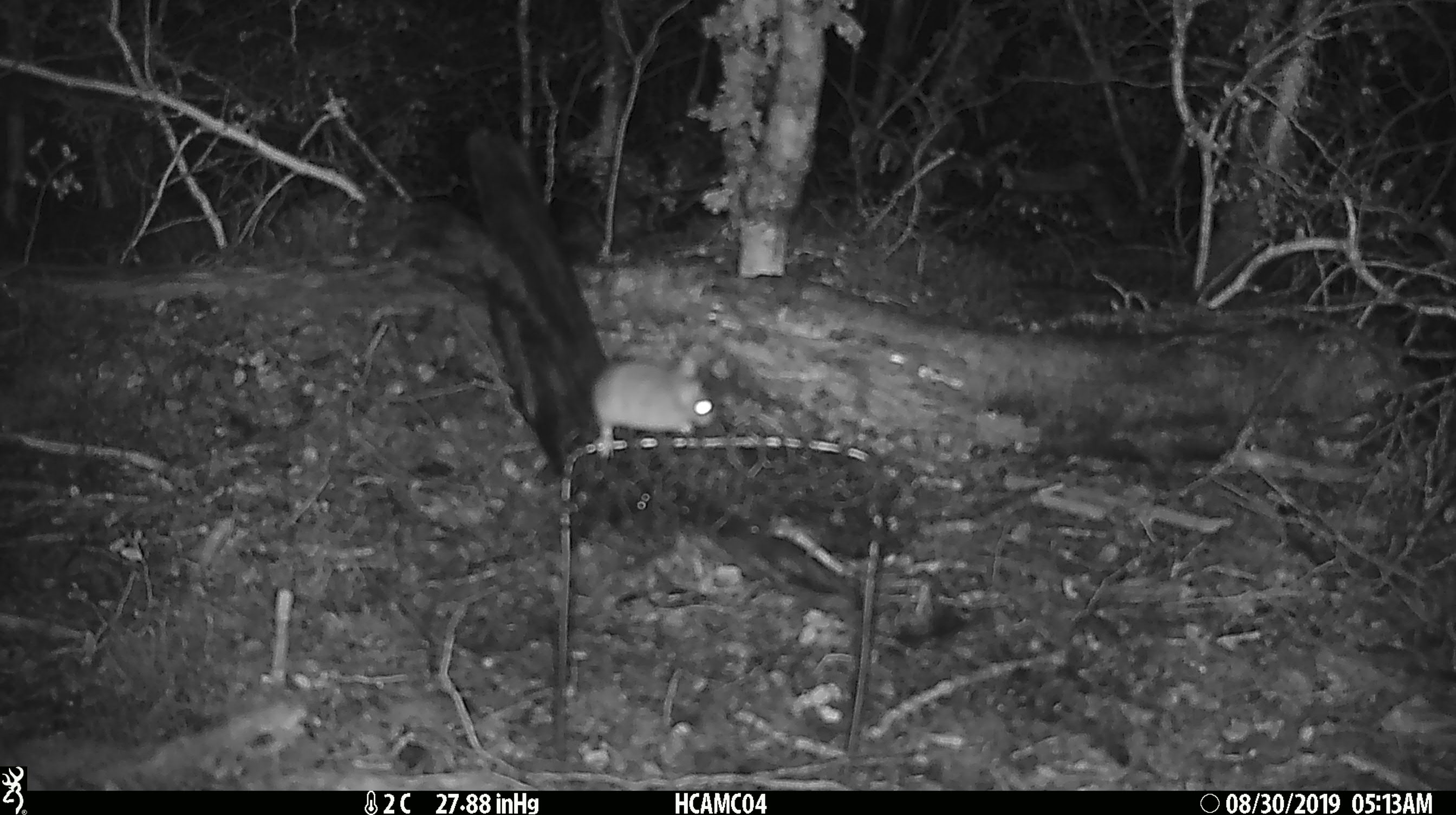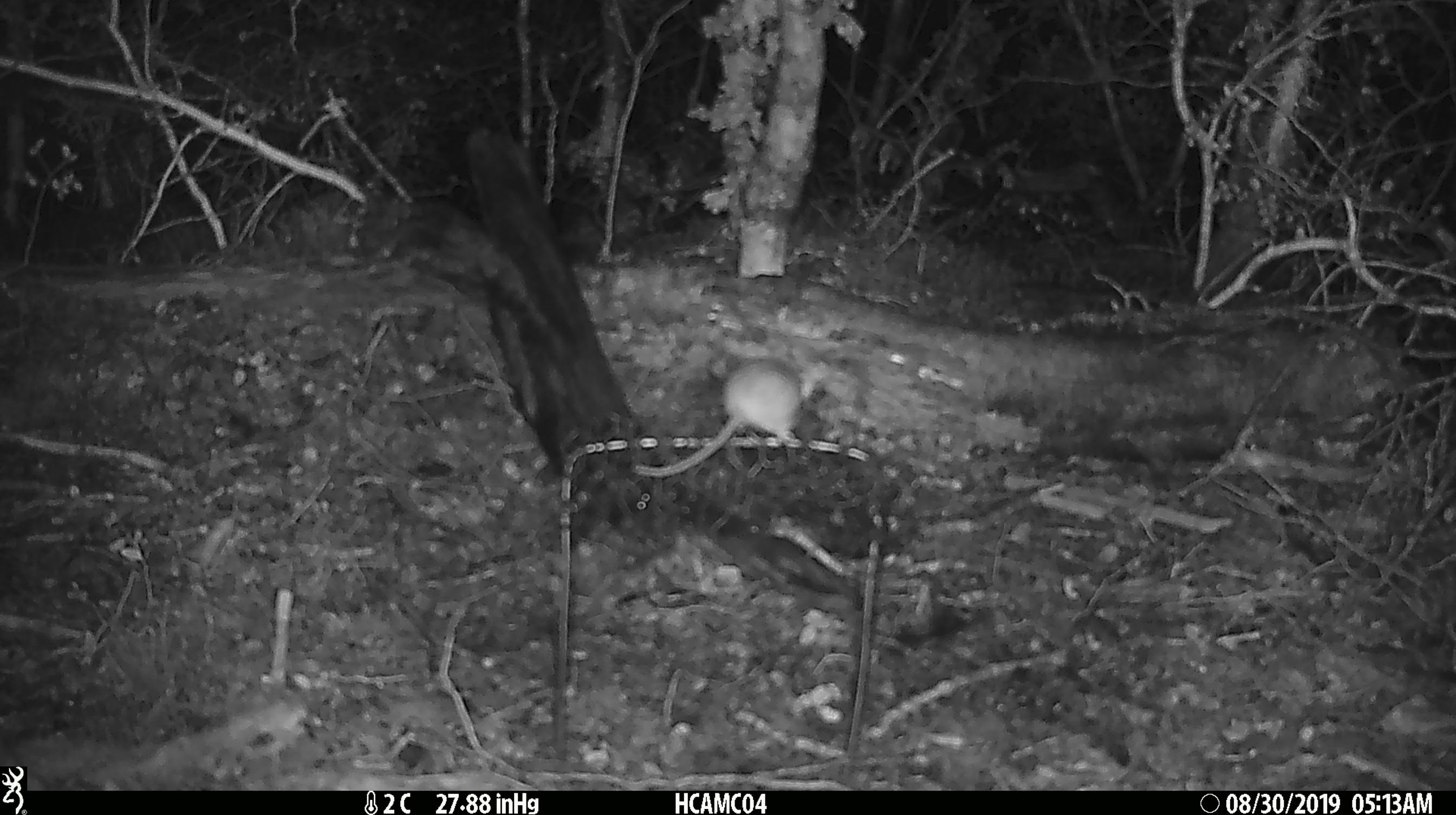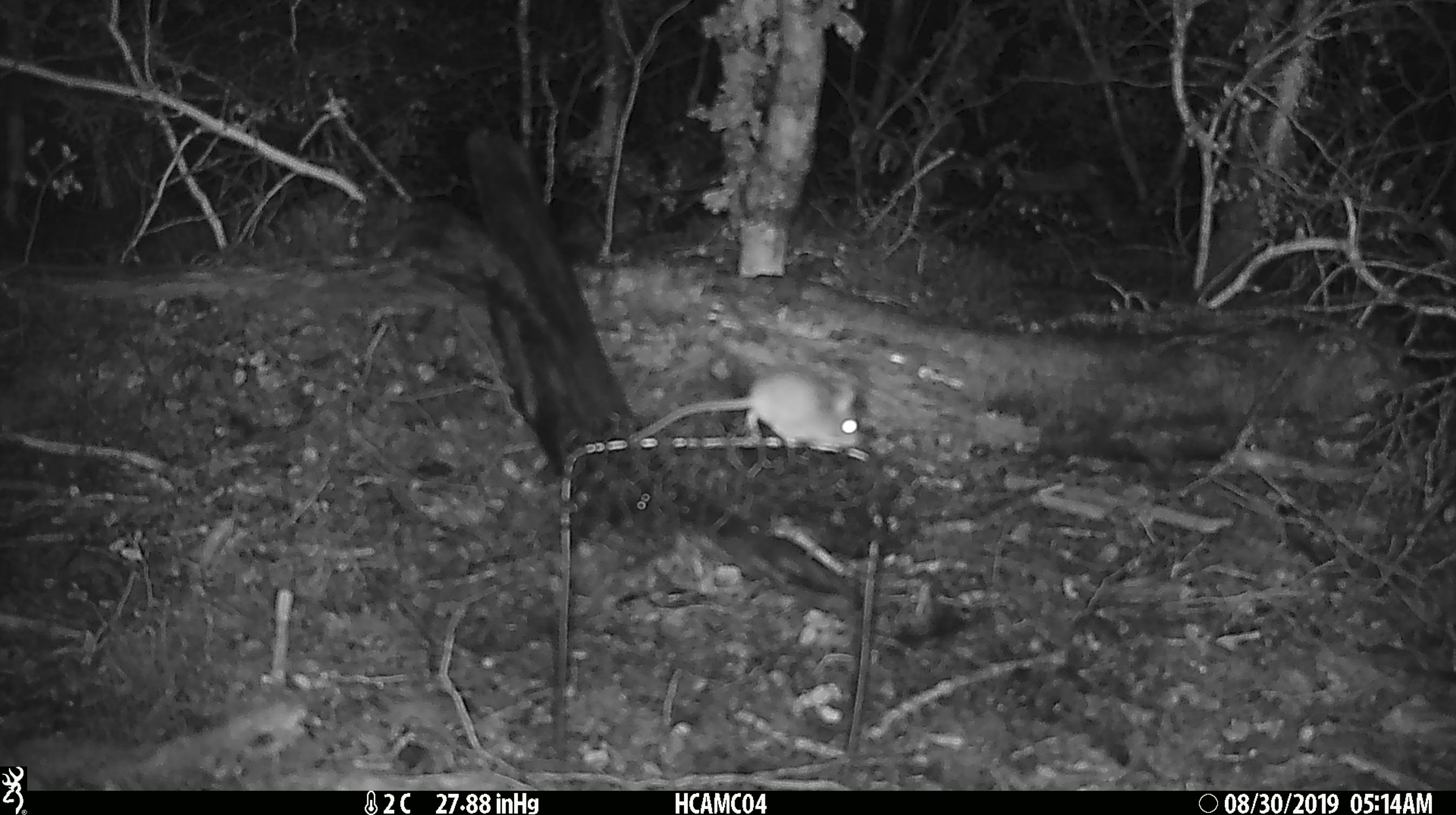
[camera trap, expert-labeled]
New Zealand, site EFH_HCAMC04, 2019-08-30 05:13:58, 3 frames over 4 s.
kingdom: Animalia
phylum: Chordata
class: Mammalia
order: Rodentia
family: Muridae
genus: Mus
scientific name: Mus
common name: mouse